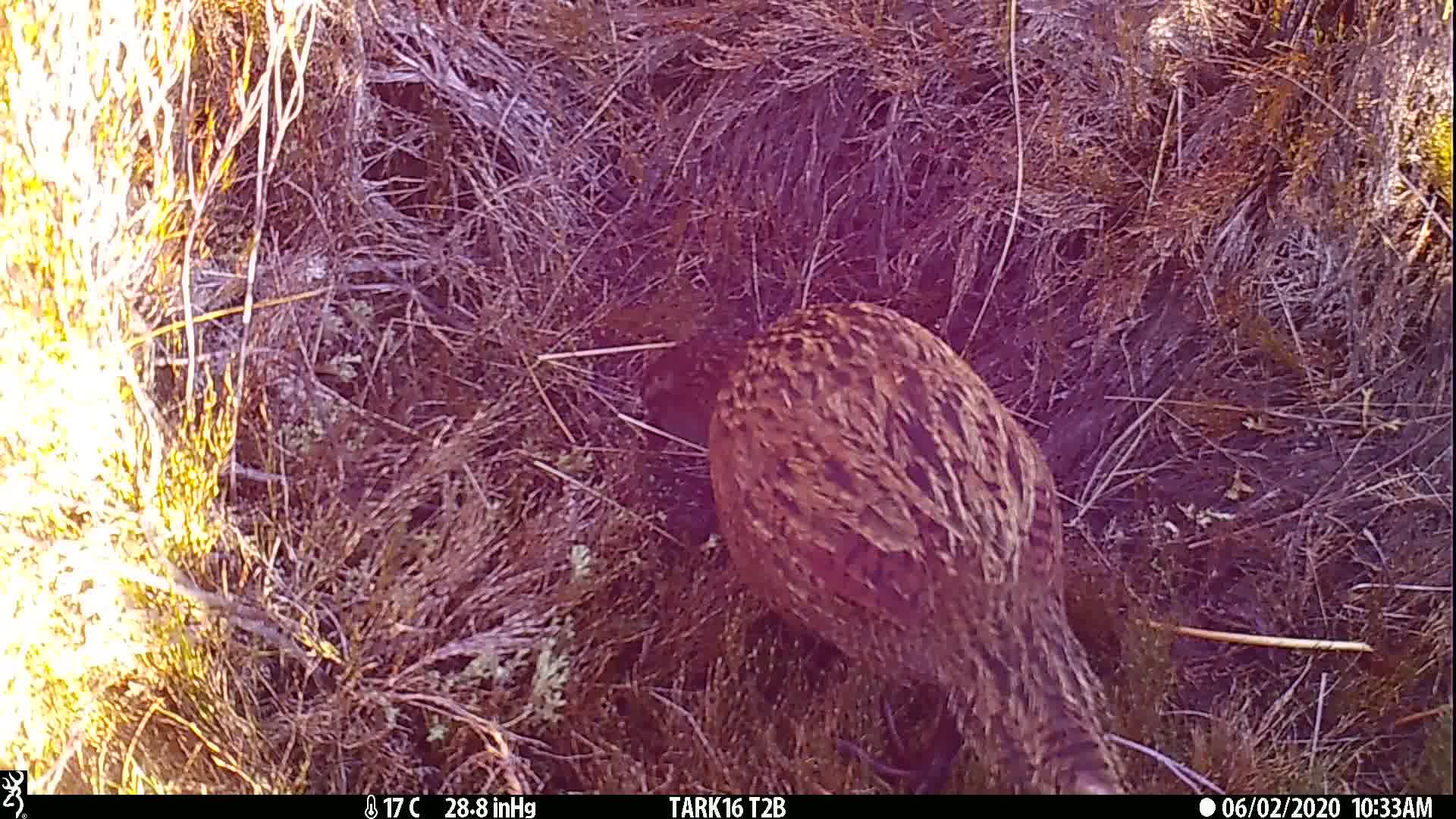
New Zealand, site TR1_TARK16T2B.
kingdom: Animalia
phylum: Chordata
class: Aves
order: Gruiformes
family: Rallidae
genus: Gallirallus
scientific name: Gallirallus australis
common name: weka